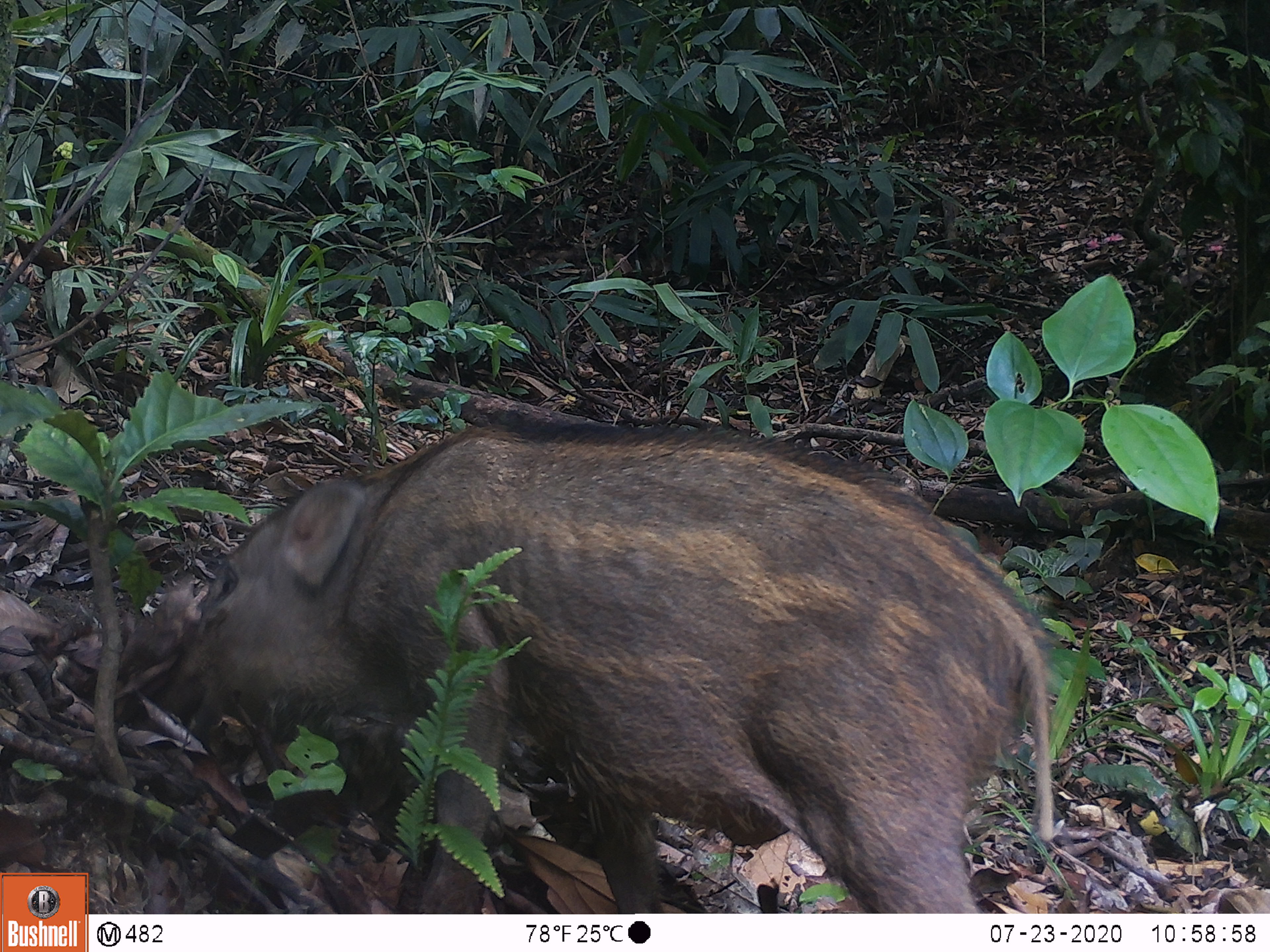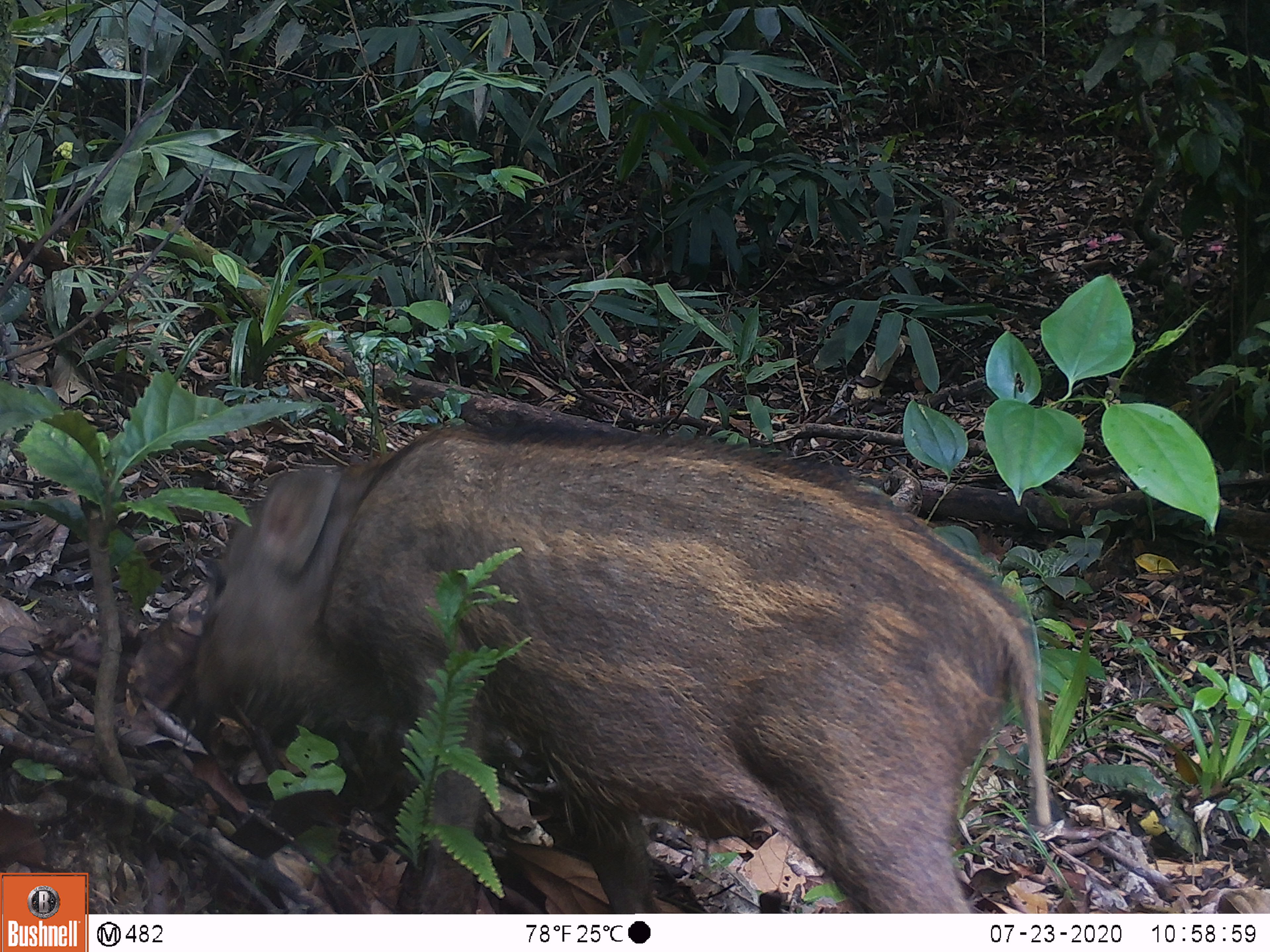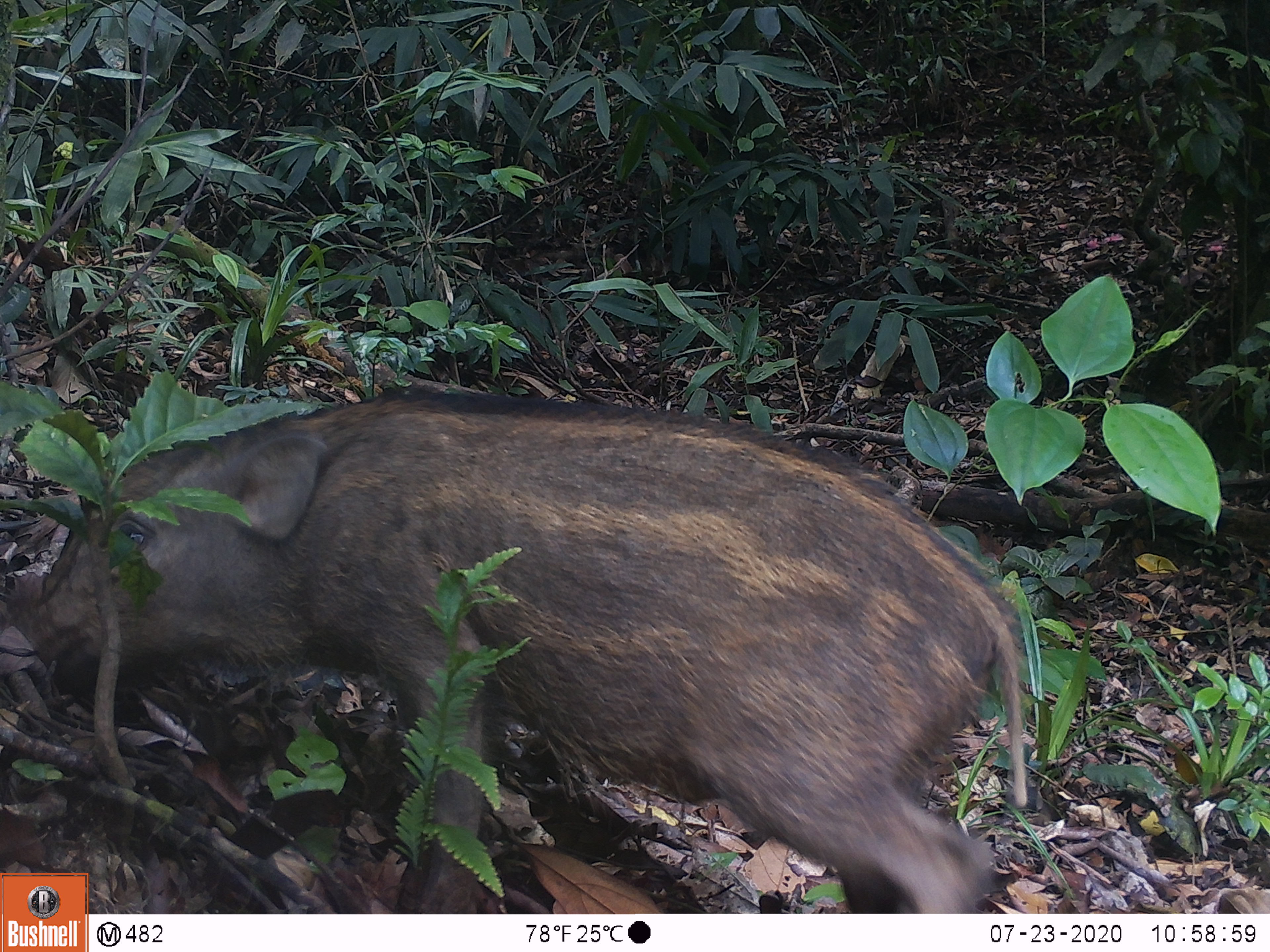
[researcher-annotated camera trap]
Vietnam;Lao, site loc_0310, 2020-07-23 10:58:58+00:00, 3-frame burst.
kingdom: Animalia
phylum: Chordata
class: Mammalia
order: Artiodactyla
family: Suidae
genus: Sus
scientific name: Sus scrofa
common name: eurasian wild pig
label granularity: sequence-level